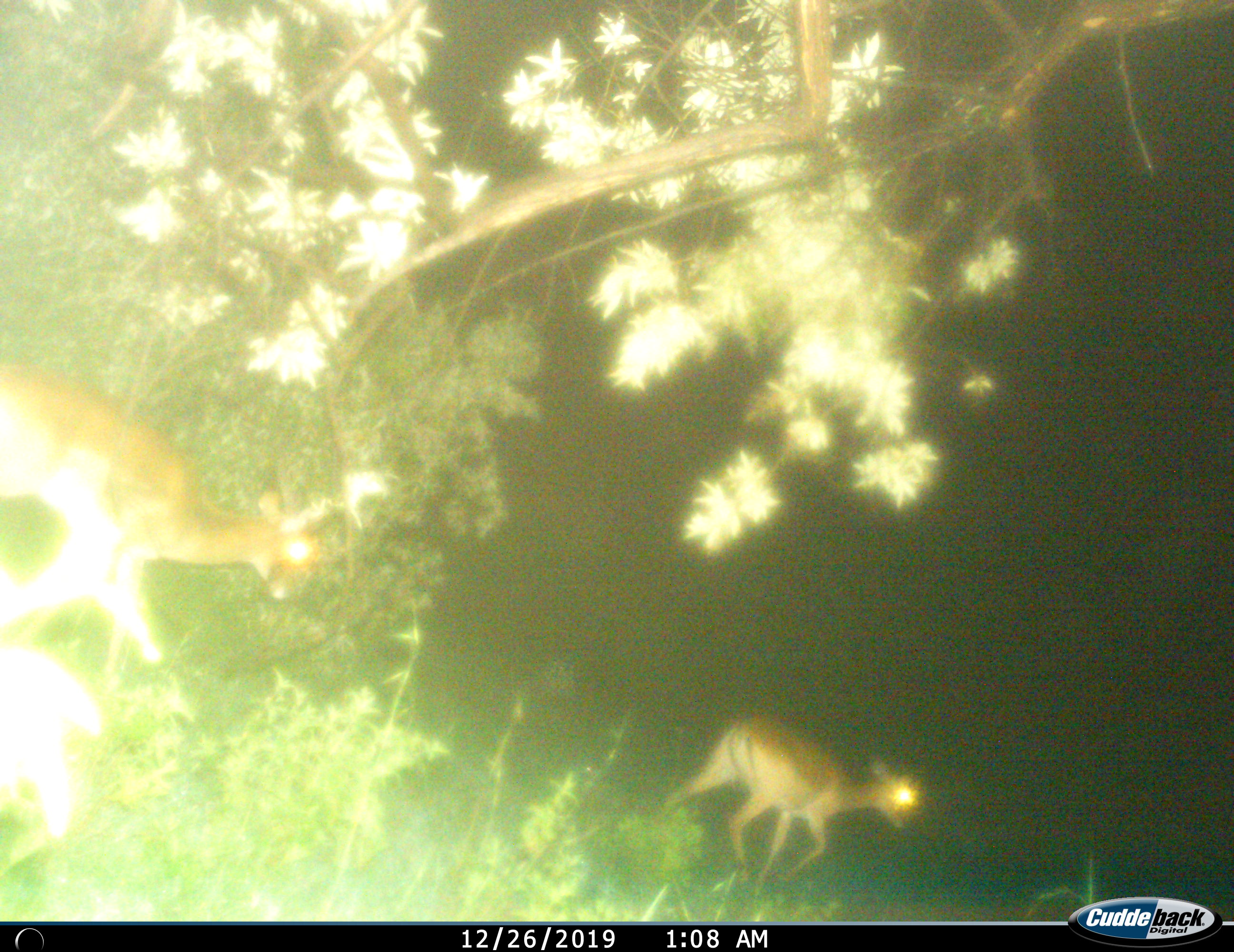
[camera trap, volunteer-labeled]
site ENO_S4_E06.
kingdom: Animalia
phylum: Chordata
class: Mammalia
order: Artiodactyla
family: Bovidae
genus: Aepyceros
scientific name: Aepyceros melampus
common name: impala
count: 2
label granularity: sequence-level